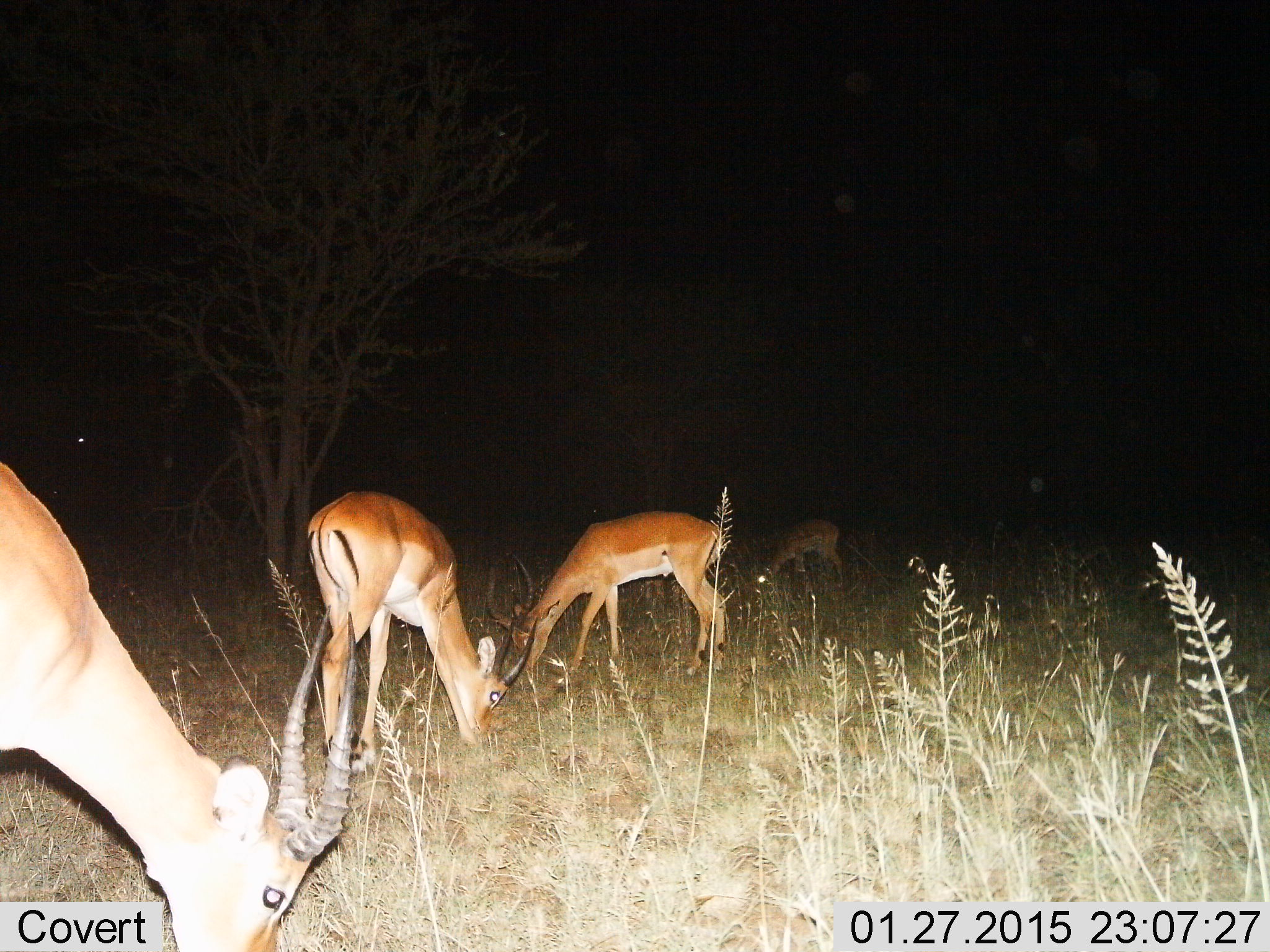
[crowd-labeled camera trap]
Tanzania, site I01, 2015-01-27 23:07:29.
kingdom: Animalia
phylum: Chordata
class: Mammalia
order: Artiodactyla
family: Bovidae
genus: Aepyceros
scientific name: Aepyceros melampus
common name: impala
Impala (Aepyceros melampus), count 4. Behavior (volunteer vote fractions): standing 30%, resting 0%, moving 0%, interacting 0%. Young present (vote fraction): 10%. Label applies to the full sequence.